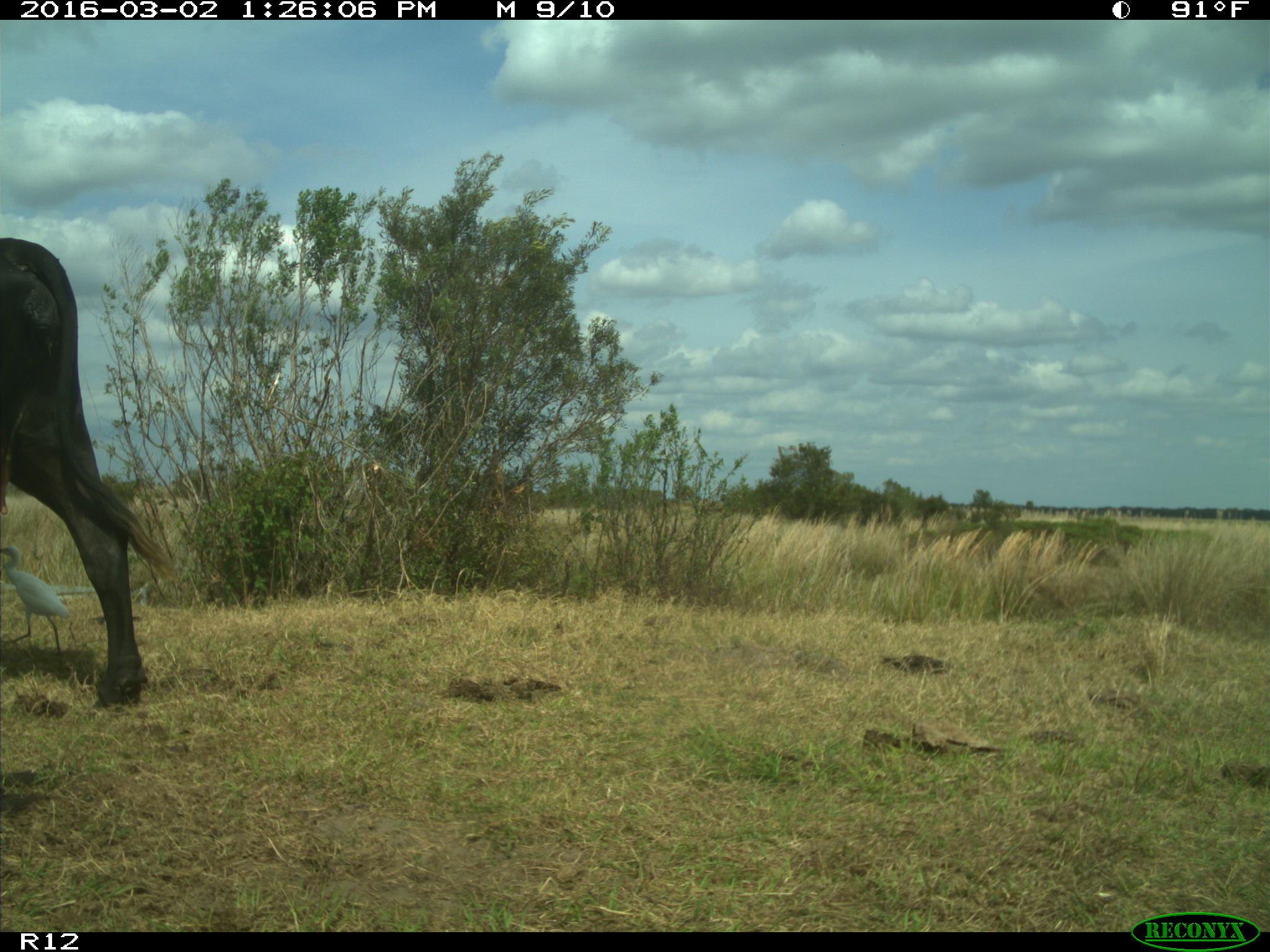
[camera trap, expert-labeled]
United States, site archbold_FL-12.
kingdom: Animalia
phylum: Chordata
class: Mammalia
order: Artiodactyla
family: Bovidae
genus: Bos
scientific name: Bos taurus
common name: domestic cow